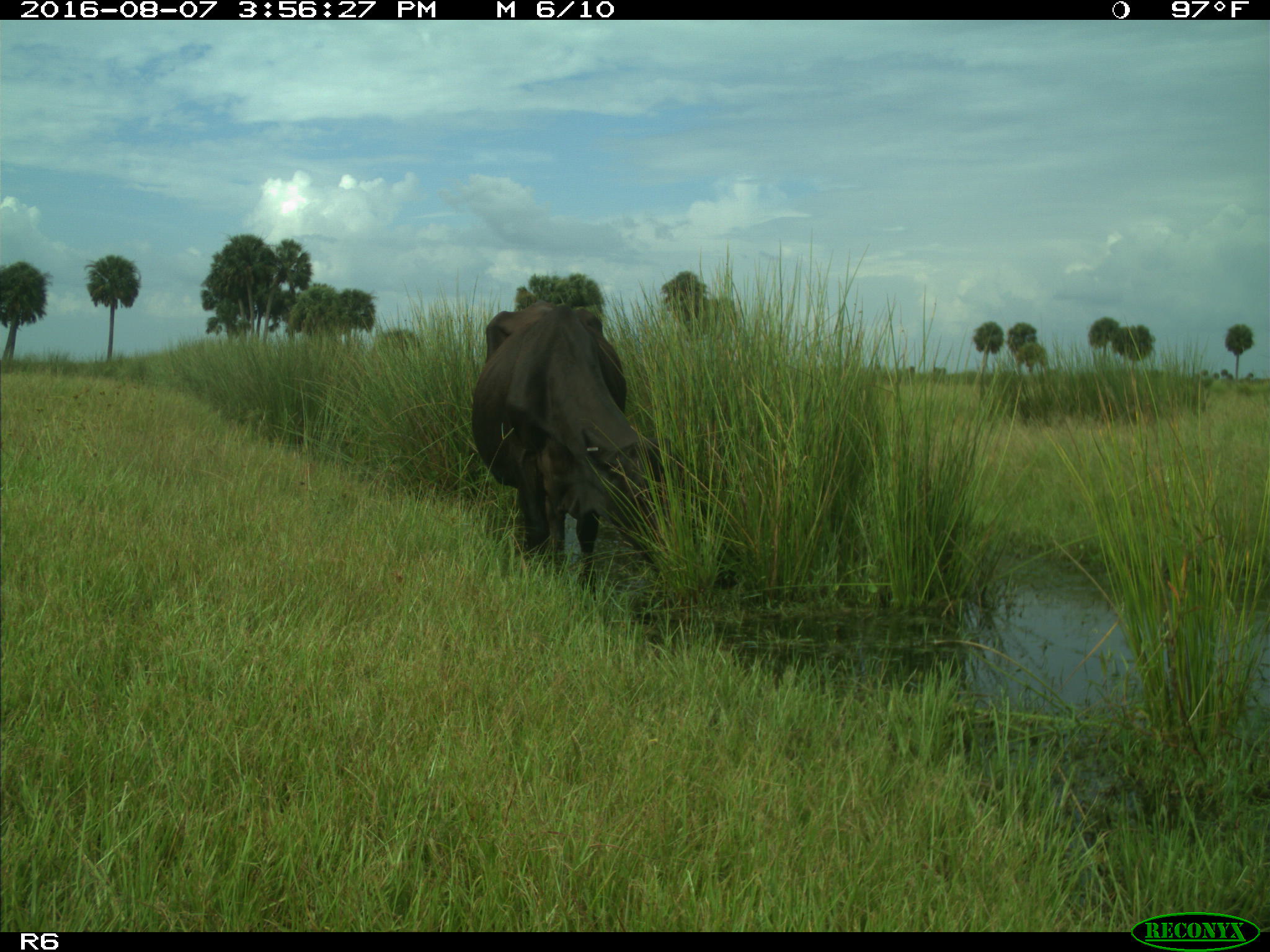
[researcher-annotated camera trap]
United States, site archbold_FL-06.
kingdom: Animalia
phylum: Chordata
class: Mammalia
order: Artiodactyla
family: Bovidae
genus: Bos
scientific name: Bos taurus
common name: domestic cow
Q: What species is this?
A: Bos taurus (domestic cow).